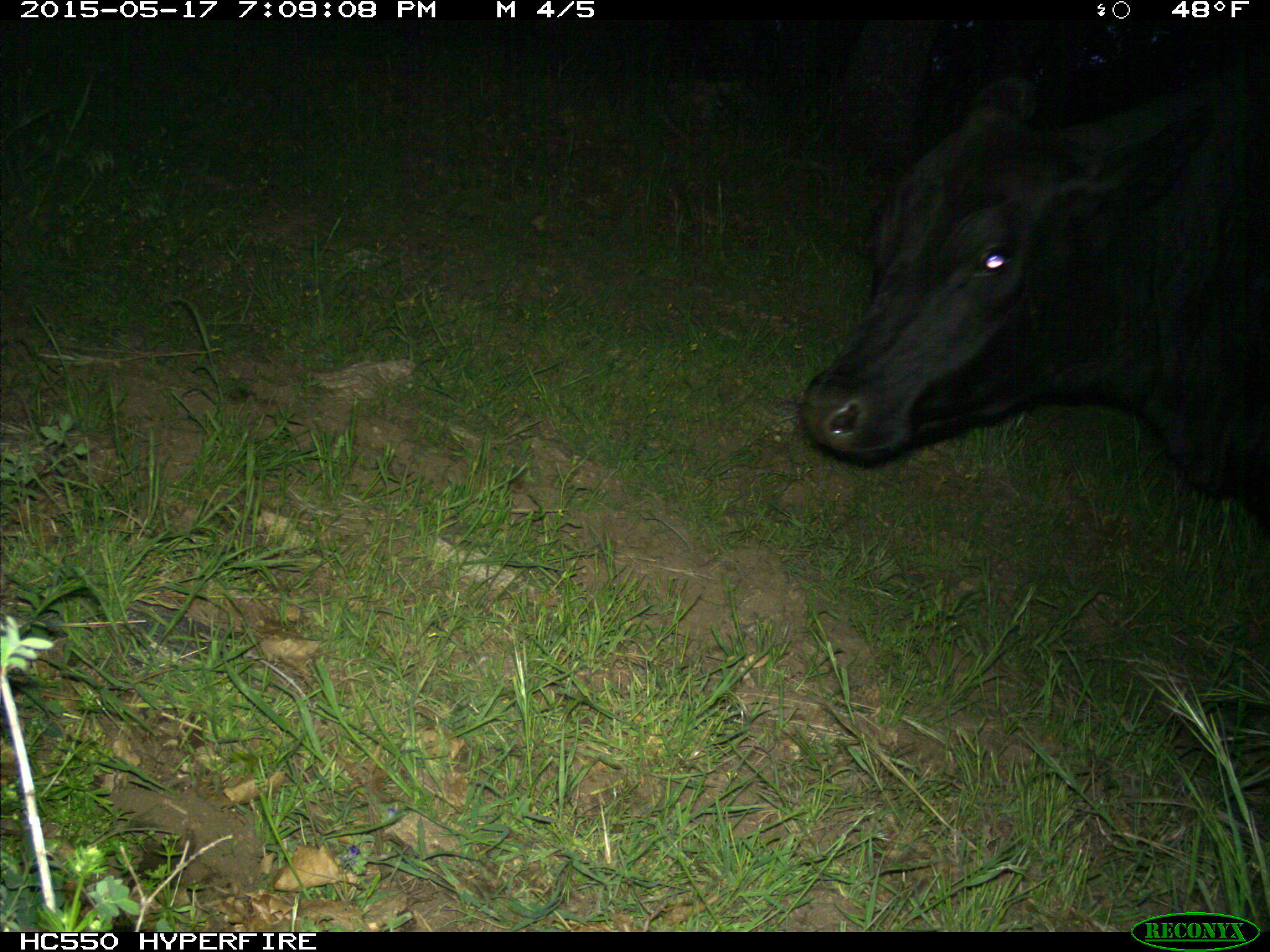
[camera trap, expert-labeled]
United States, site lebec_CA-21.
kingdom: Animalia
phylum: Chordata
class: Mammalia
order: Artiodactyla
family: Bovidae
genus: Bos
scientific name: Bos taurus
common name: domestic cow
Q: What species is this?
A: Bos taurus (domestic cow).